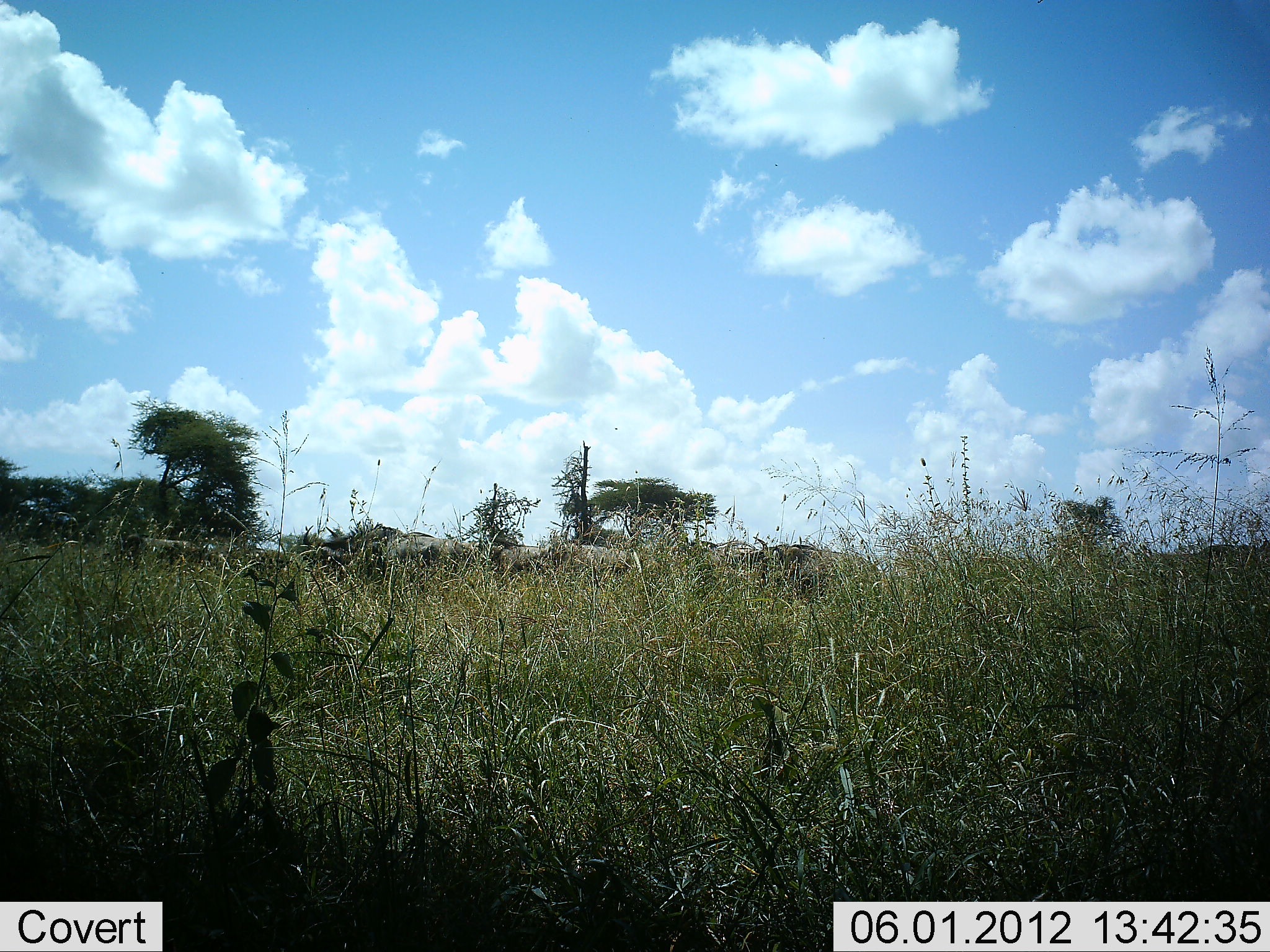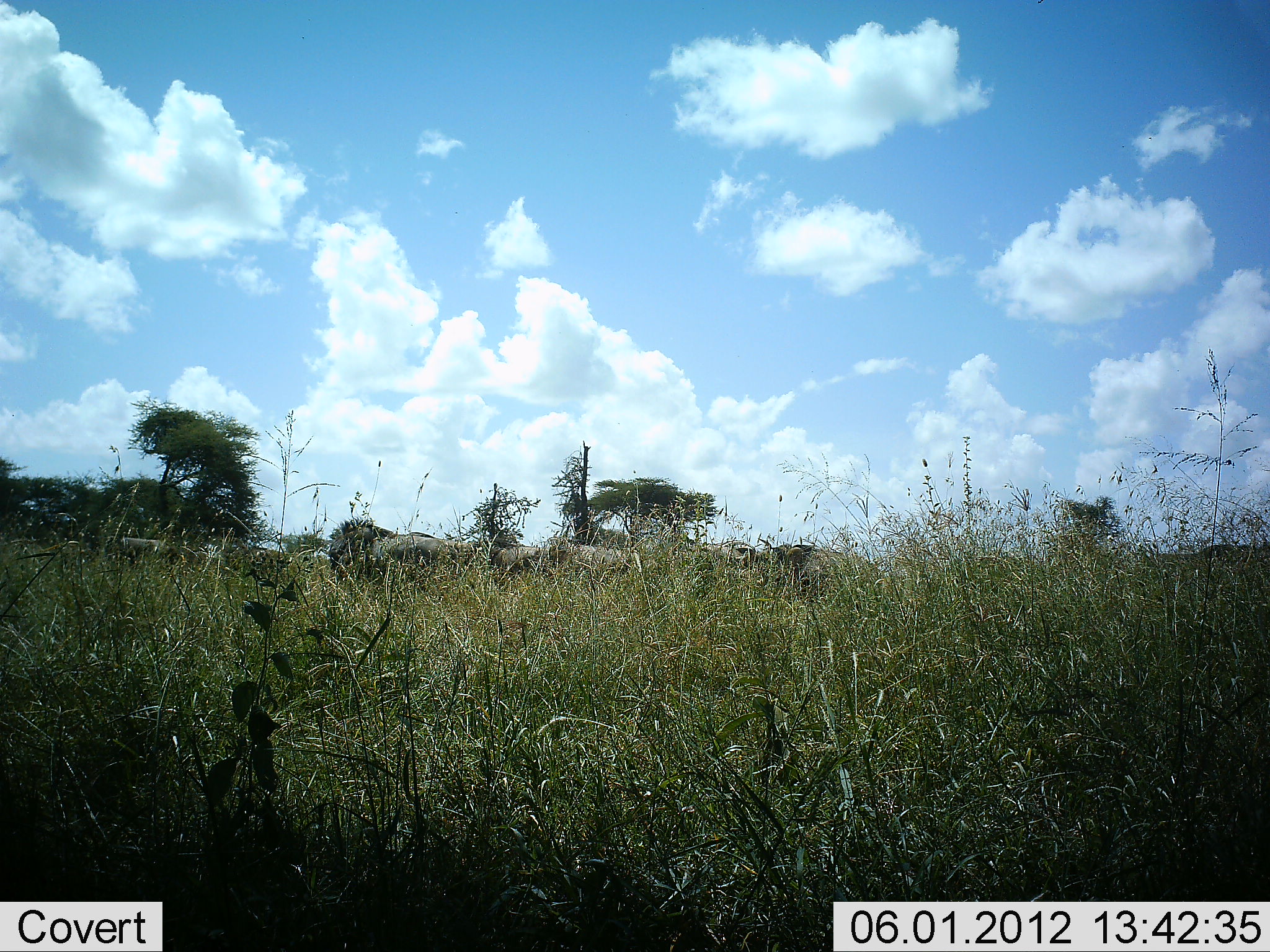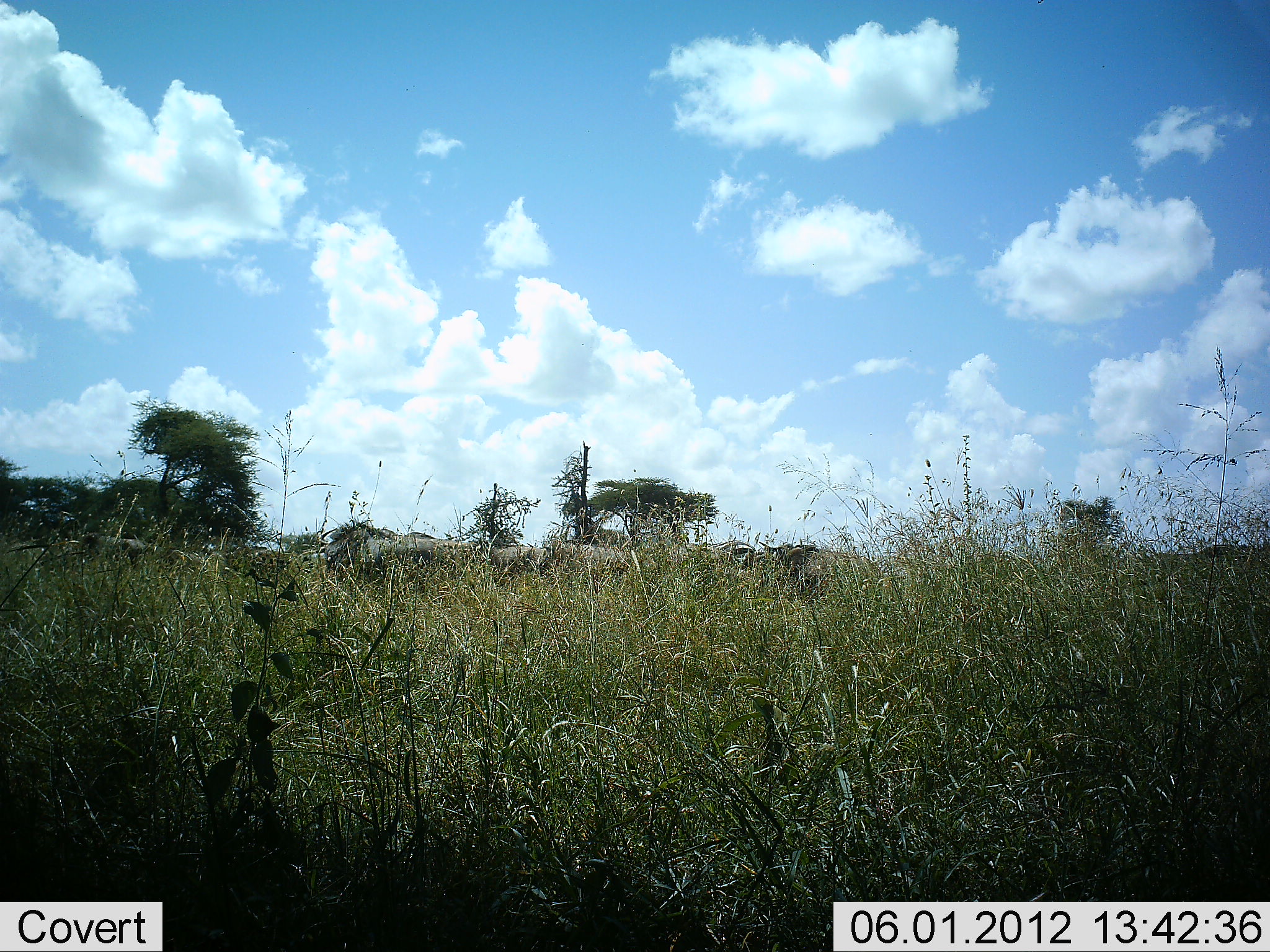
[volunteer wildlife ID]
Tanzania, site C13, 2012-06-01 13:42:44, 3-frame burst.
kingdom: Animalia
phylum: Chordata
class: Mammalia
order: Artiodactyla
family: Bovidae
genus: Connochaetes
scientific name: Connochaetes taurinus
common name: blue wildebeest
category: wildebeest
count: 7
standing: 44%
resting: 0%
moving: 44%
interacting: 0%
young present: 0%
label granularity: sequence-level